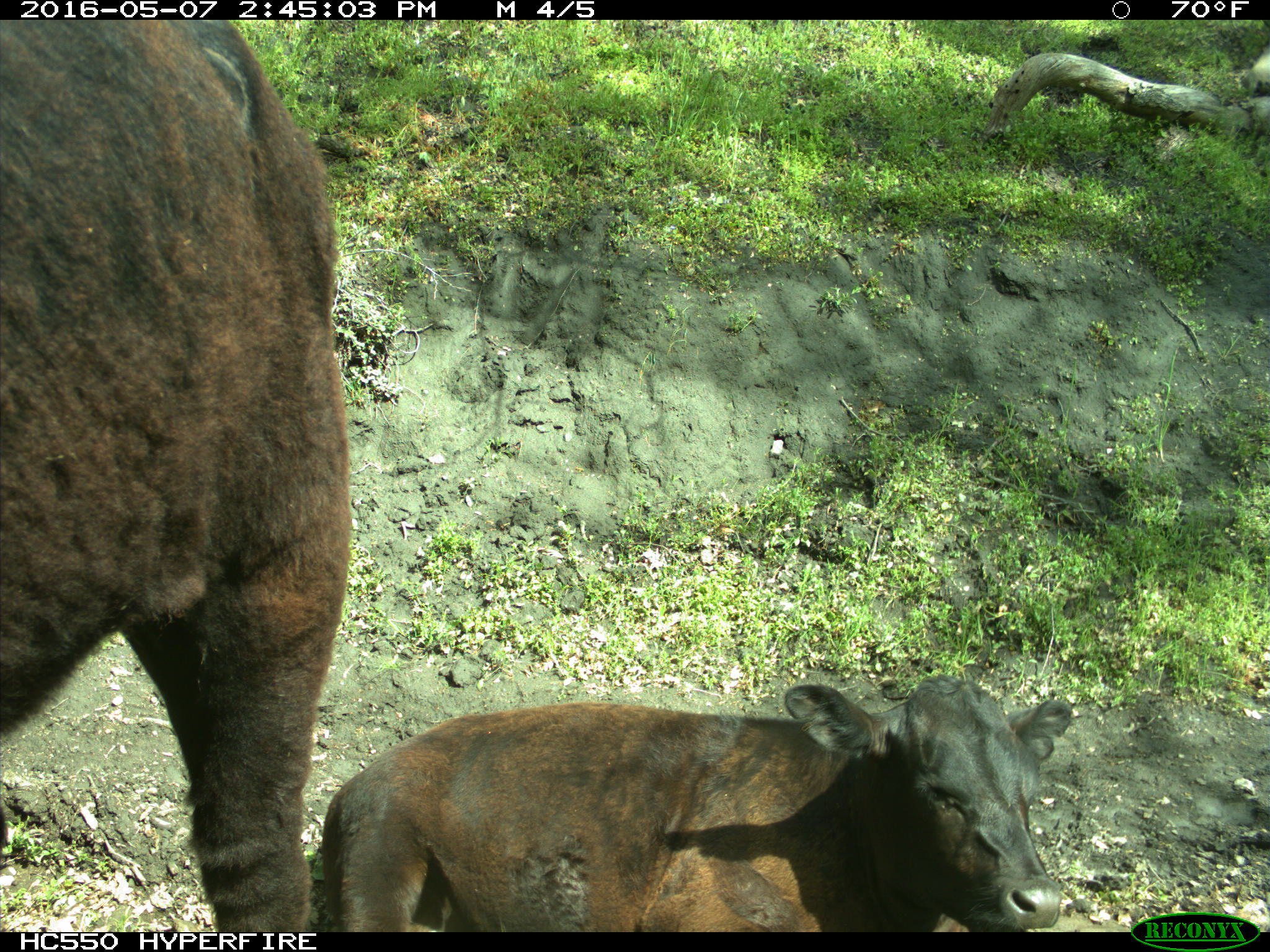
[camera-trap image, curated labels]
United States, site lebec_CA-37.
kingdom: Animalia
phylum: Chordata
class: Mammalia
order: Artiodactyla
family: Bovidae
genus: Bos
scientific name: Bos taurus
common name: domestic cow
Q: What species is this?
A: Bos taurus (domestic cow).